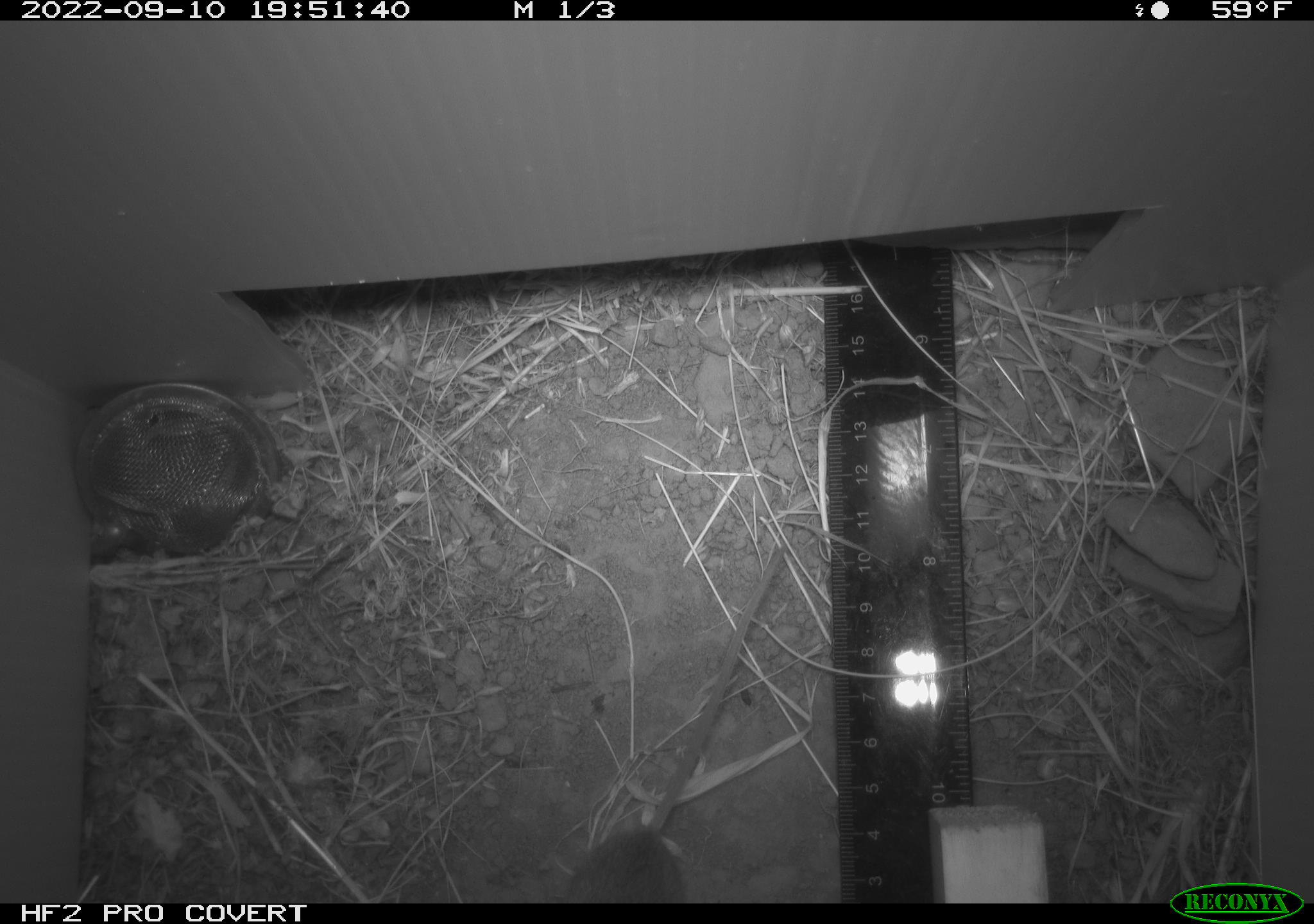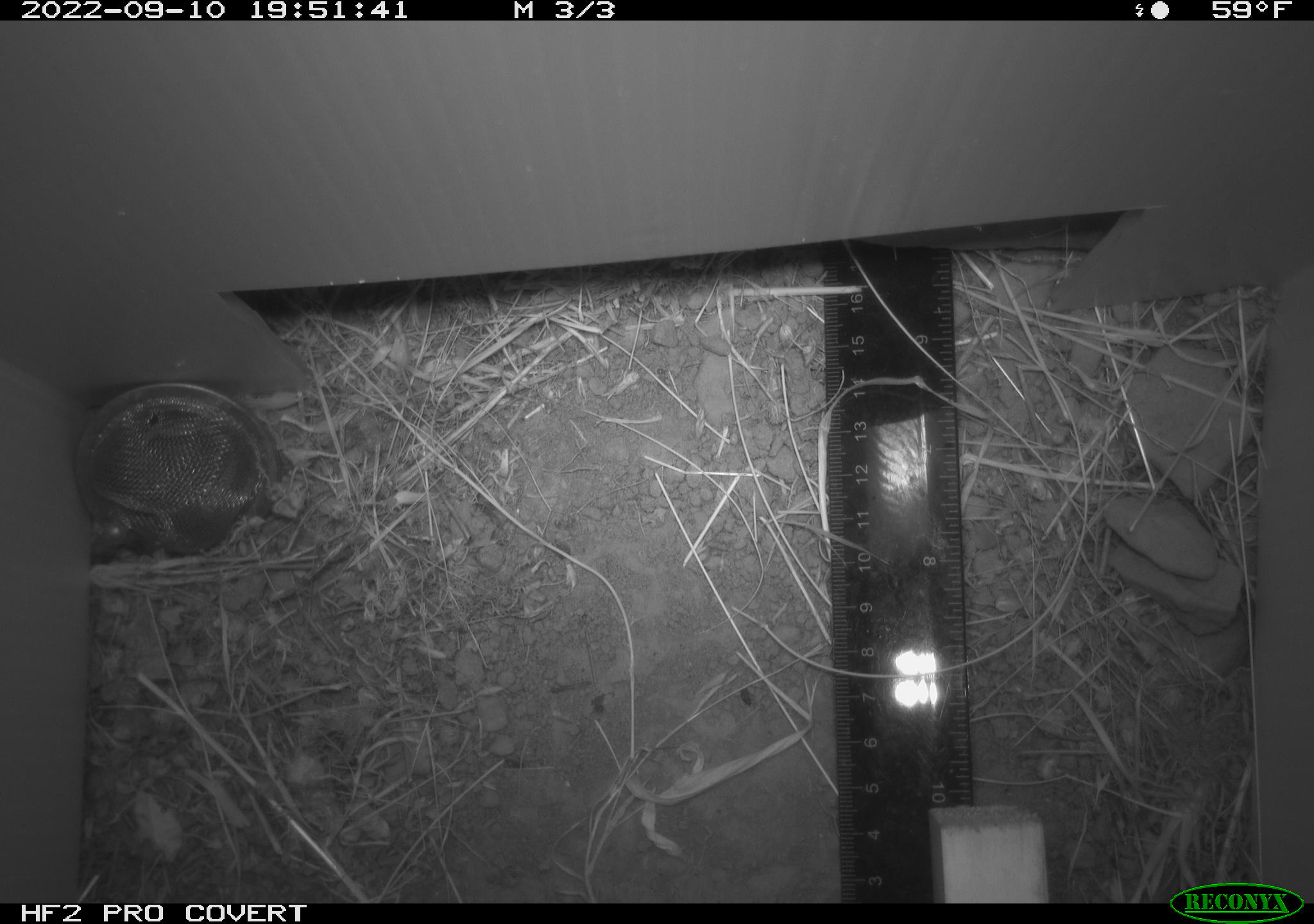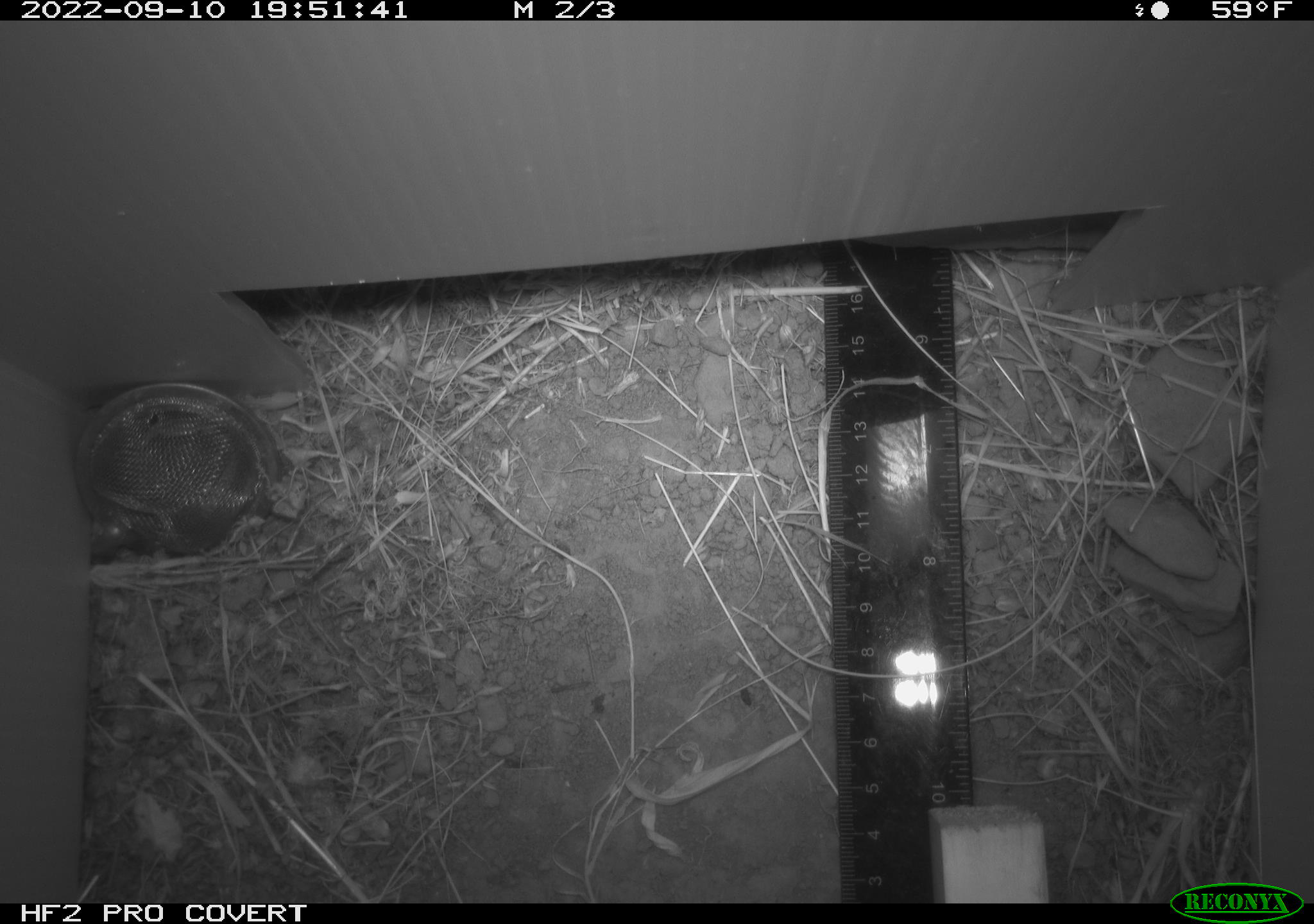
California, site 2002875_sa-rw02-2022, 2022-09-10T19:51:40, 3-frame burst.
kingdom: Animalia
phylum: Chordata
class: Mammalia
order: Rodentia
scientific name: Rodentia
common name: mouse species